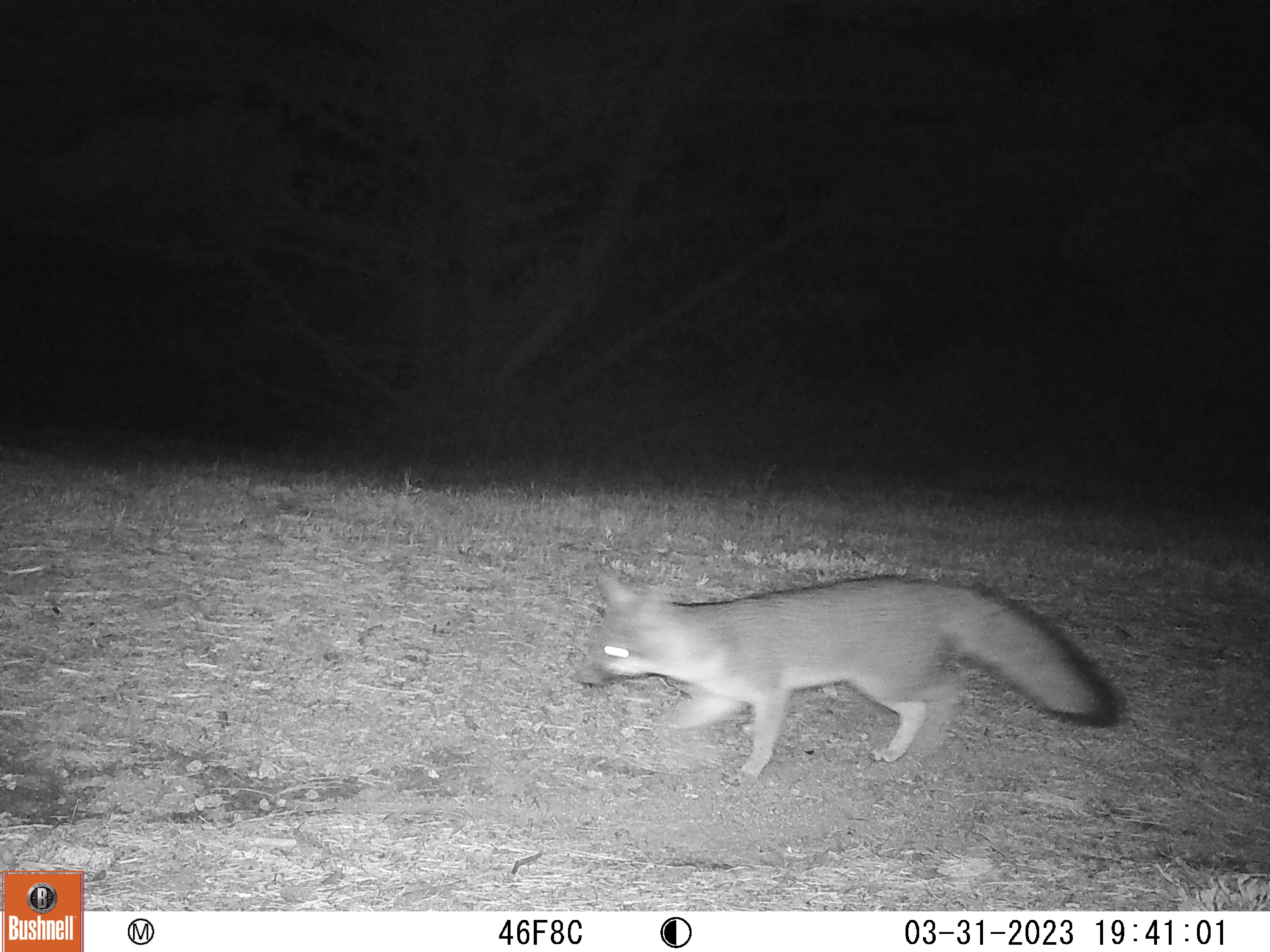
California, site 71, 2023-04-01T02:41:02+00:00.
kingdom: Animalia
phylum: Chordata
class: Mammalia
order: Carnivora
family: Canidae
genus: Urocyon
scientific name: Urocyon cinereoargenteus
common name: gray fox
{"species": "gray fox (Urocyon cinereoargenteus)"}